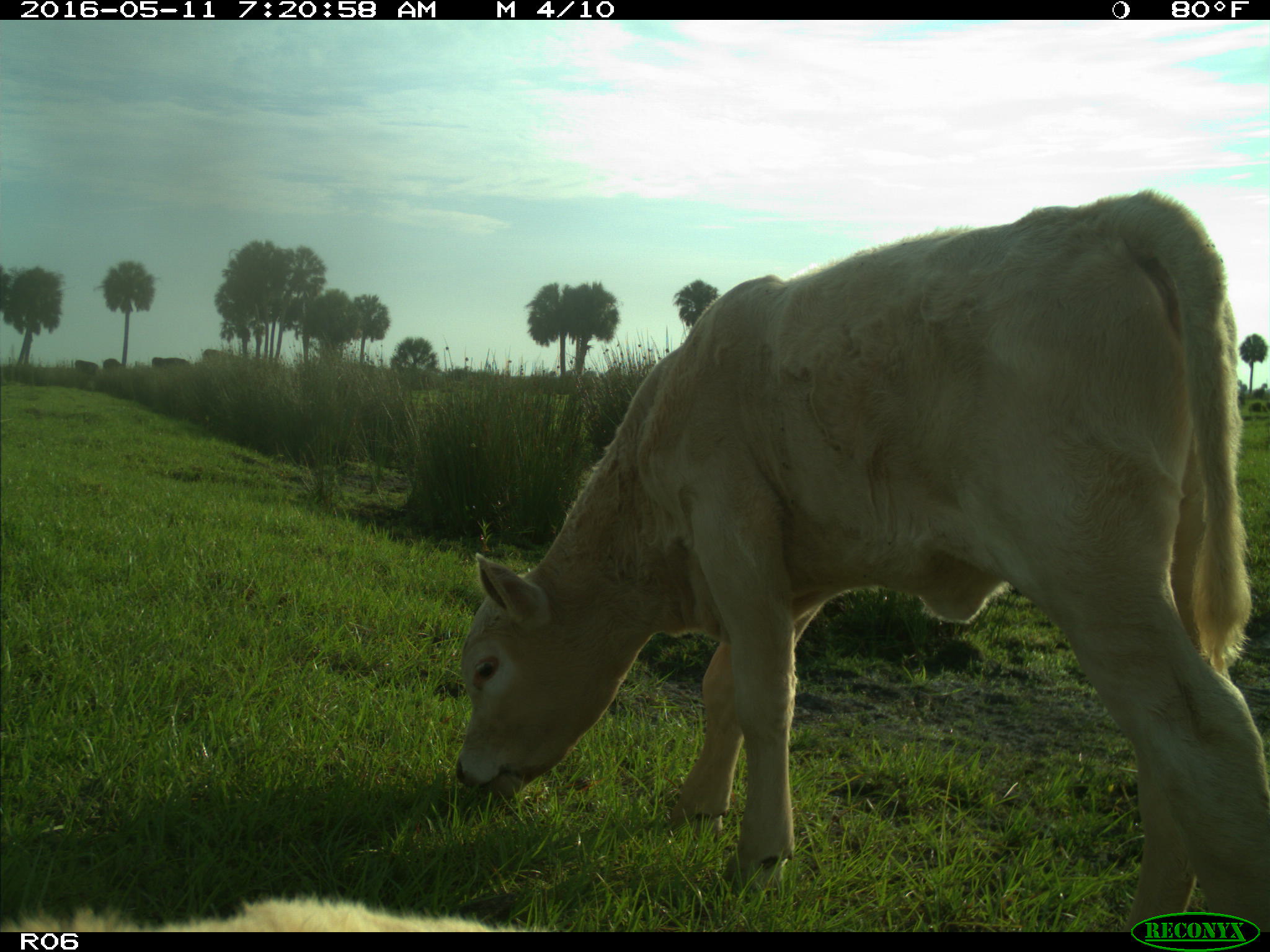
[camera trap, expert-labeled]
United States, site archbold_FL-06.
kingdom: Animalia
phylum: Chordata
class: Mammalia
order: Artiodactyla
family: Bovidae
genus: Bos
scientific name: Bos taurus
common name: domestic cow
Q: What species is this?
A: Bos taurus (domestic cow).